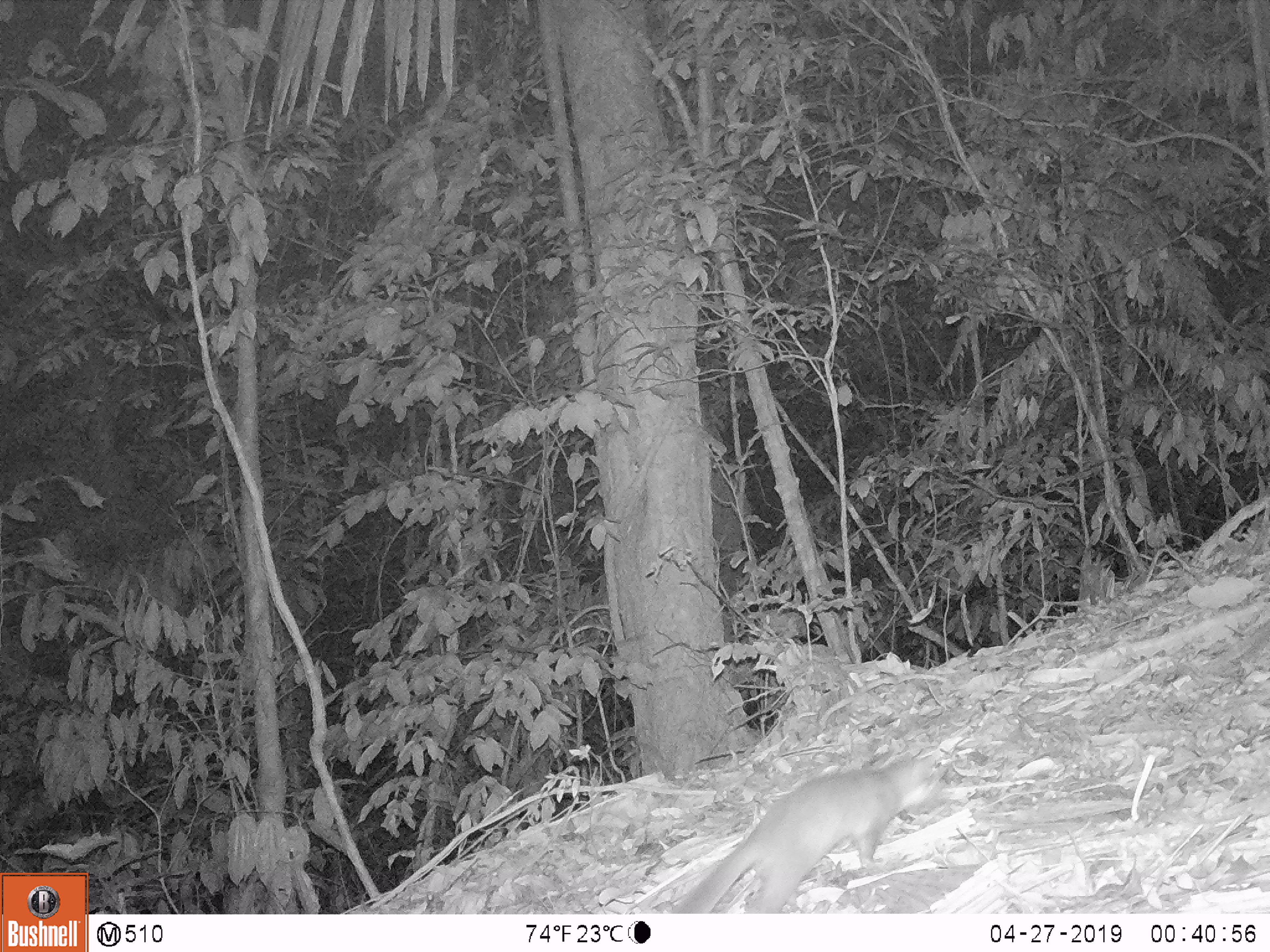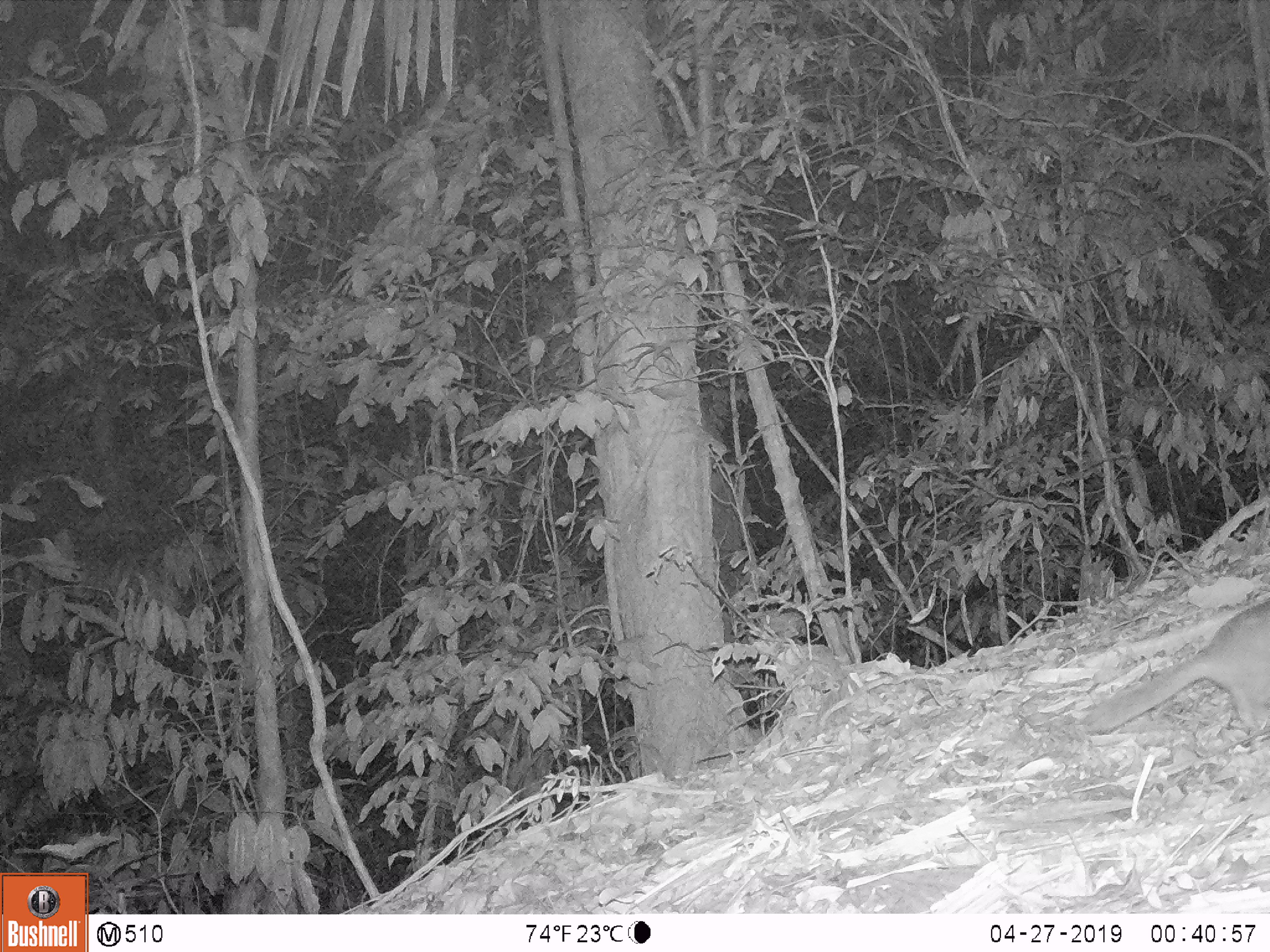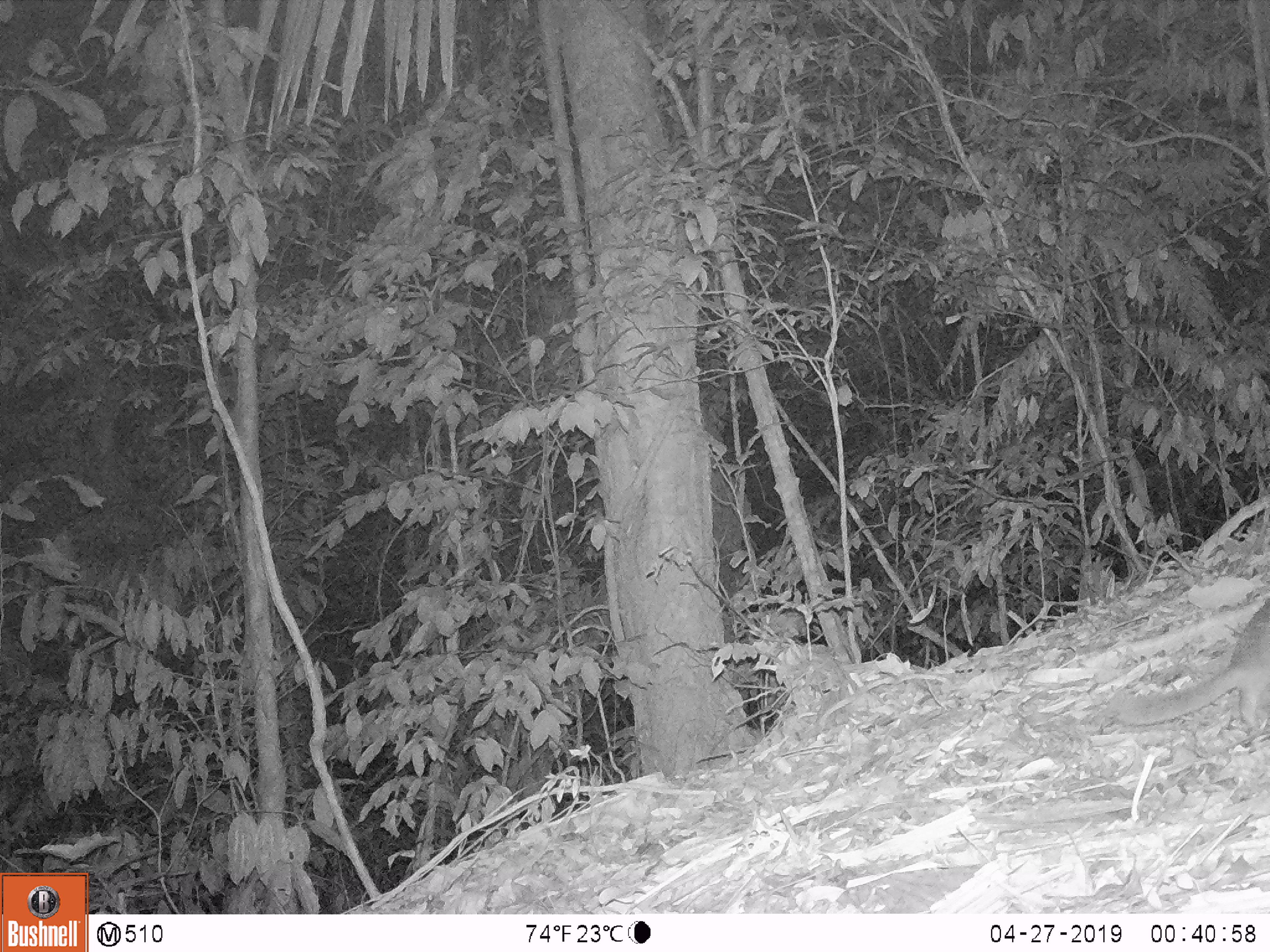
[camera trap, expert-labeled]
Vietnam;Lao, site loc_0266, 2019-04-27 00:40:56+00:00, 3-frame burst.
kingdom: Animalia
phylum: Chordata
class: Mammalia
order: Carnivora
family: Mustelidae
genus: Melogale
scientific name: Melogale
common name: ferret badger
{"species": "ferret badger (Melogale)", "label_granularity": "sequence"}